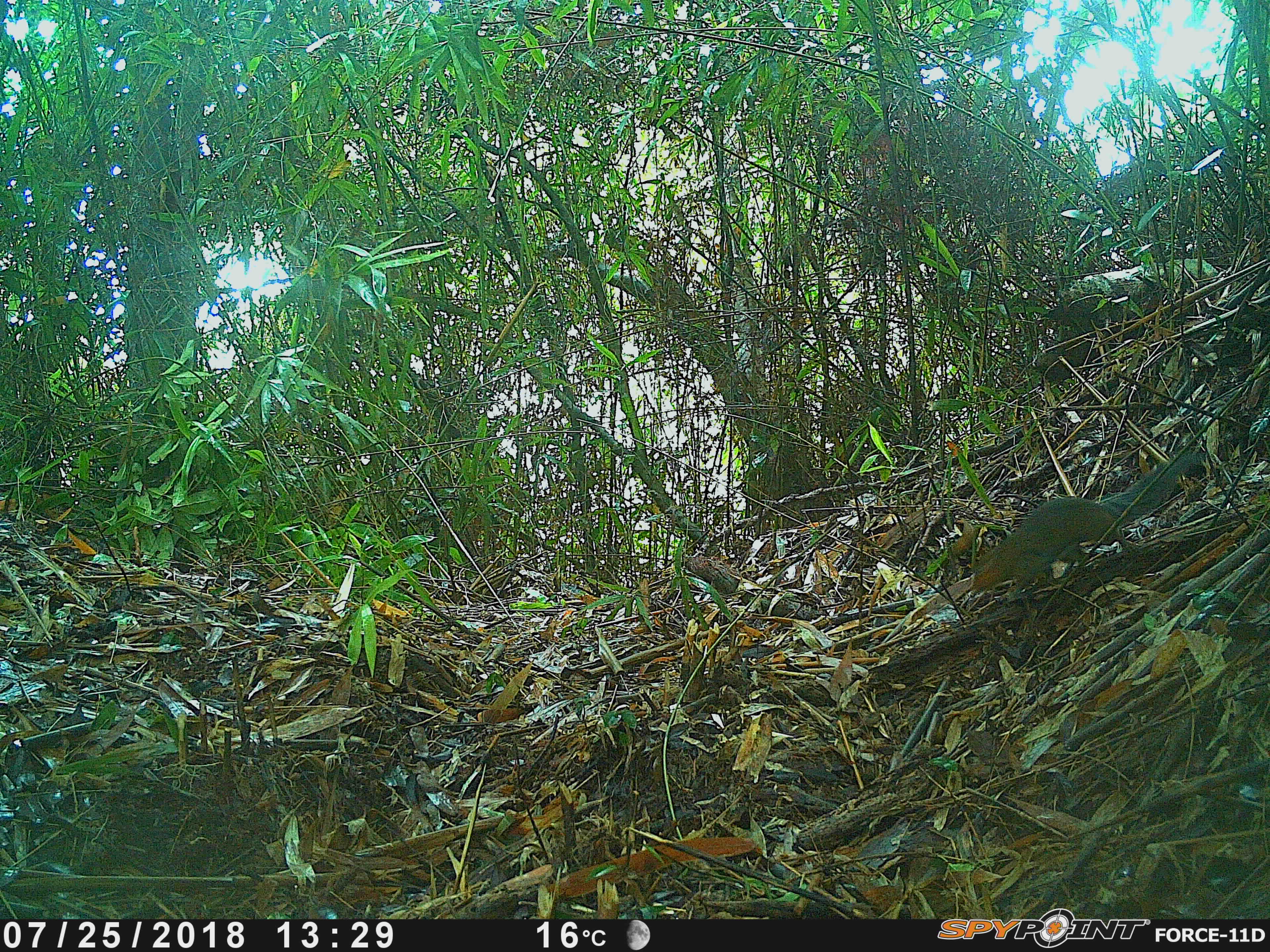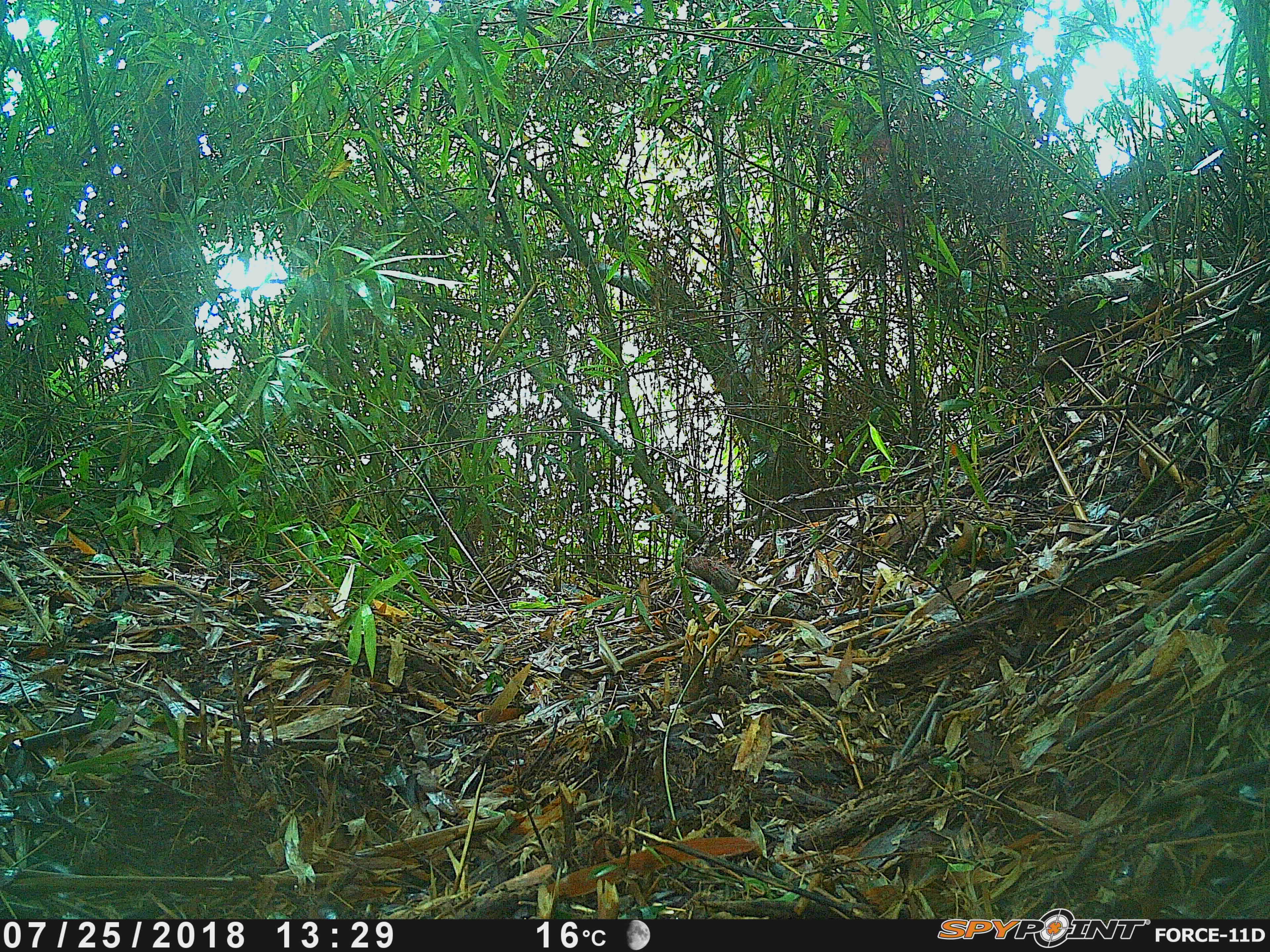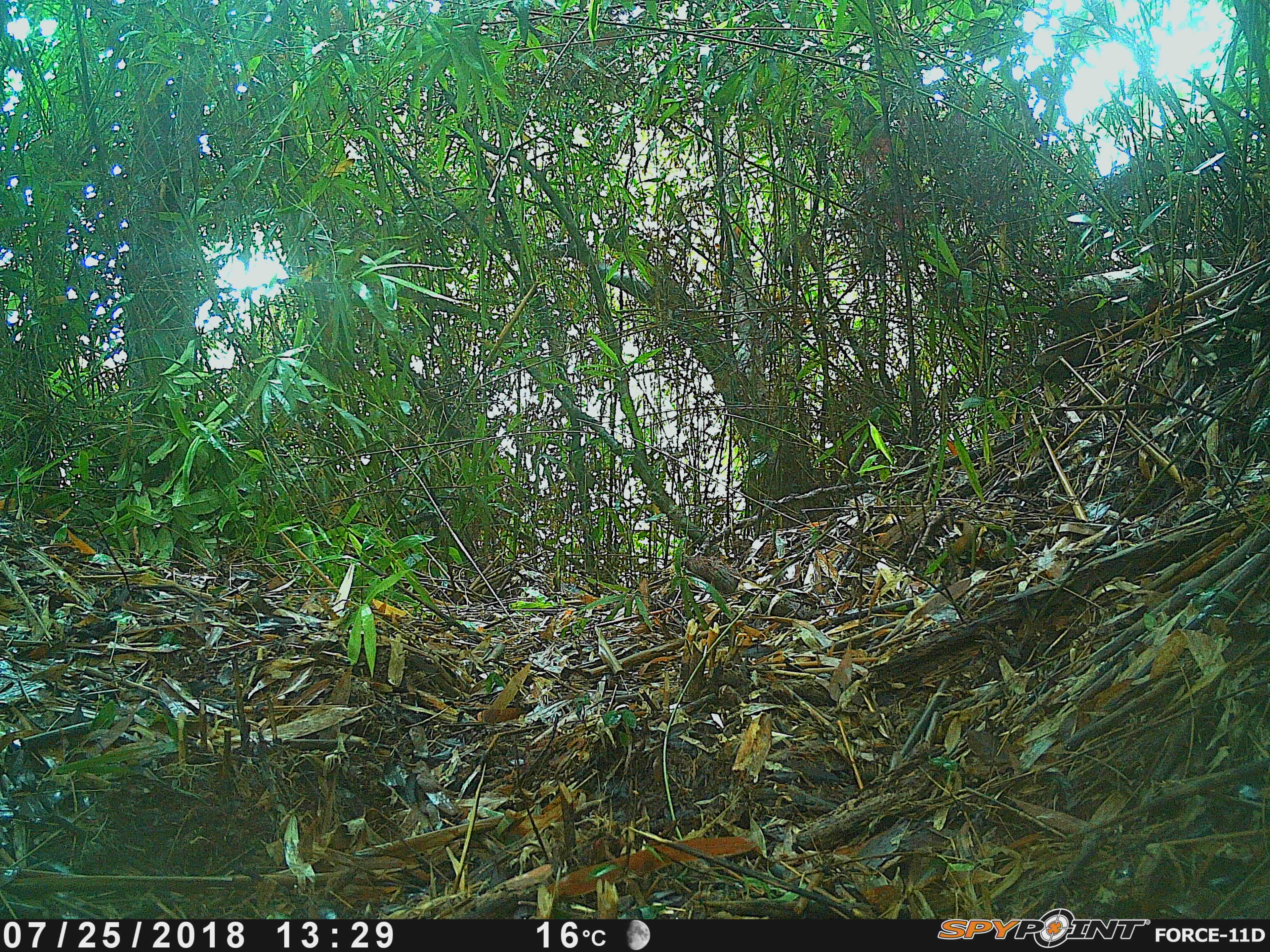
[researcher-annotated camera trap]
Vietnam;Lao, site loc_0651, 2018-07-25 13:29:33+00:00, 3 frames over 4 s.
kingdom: Animalia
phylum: Chordata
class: Mammalia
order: Rodentia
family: Sciuridae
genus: Dremomys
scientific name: Dremomys rufigenis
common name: red-cheeked squirrel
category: red cheeked squirrel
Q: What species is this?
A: Red cheeked squirrel (red-cheeked squirrel) (Dremomys rufigenis).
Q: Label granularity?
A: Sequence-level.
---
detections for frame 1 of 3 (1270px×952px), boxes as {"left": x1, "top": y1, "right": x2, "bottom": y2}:
red cheeked squirrel: {"left": 970, "top": 451, "right": 1204, "bottom": 603}